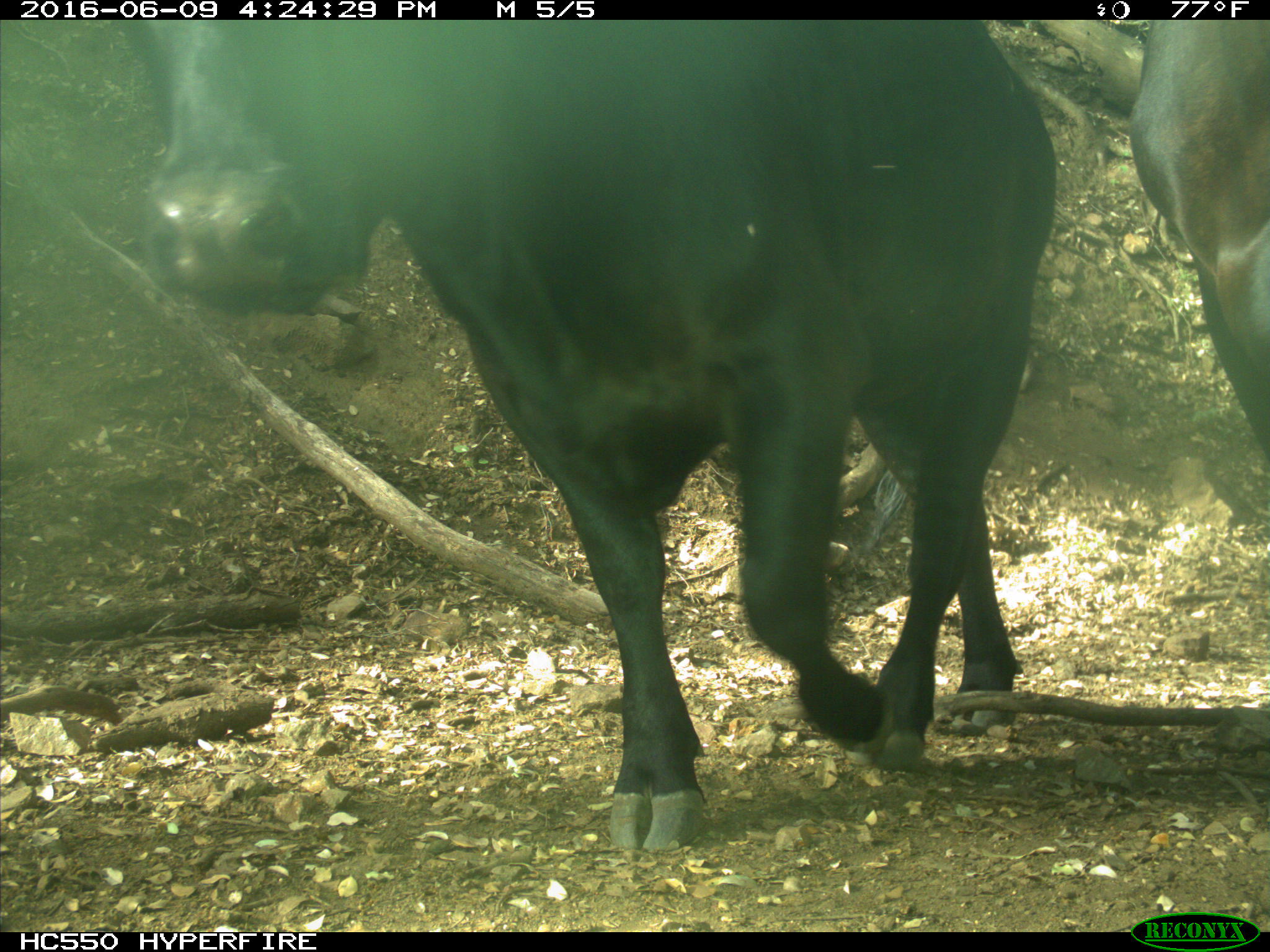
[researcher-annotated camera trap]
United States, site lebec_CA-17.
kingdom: Animalia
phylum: Chordata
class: Mammalia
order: Artiodactyla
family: Bovidae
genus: Bos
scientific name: Bos taurus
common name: domestic cow